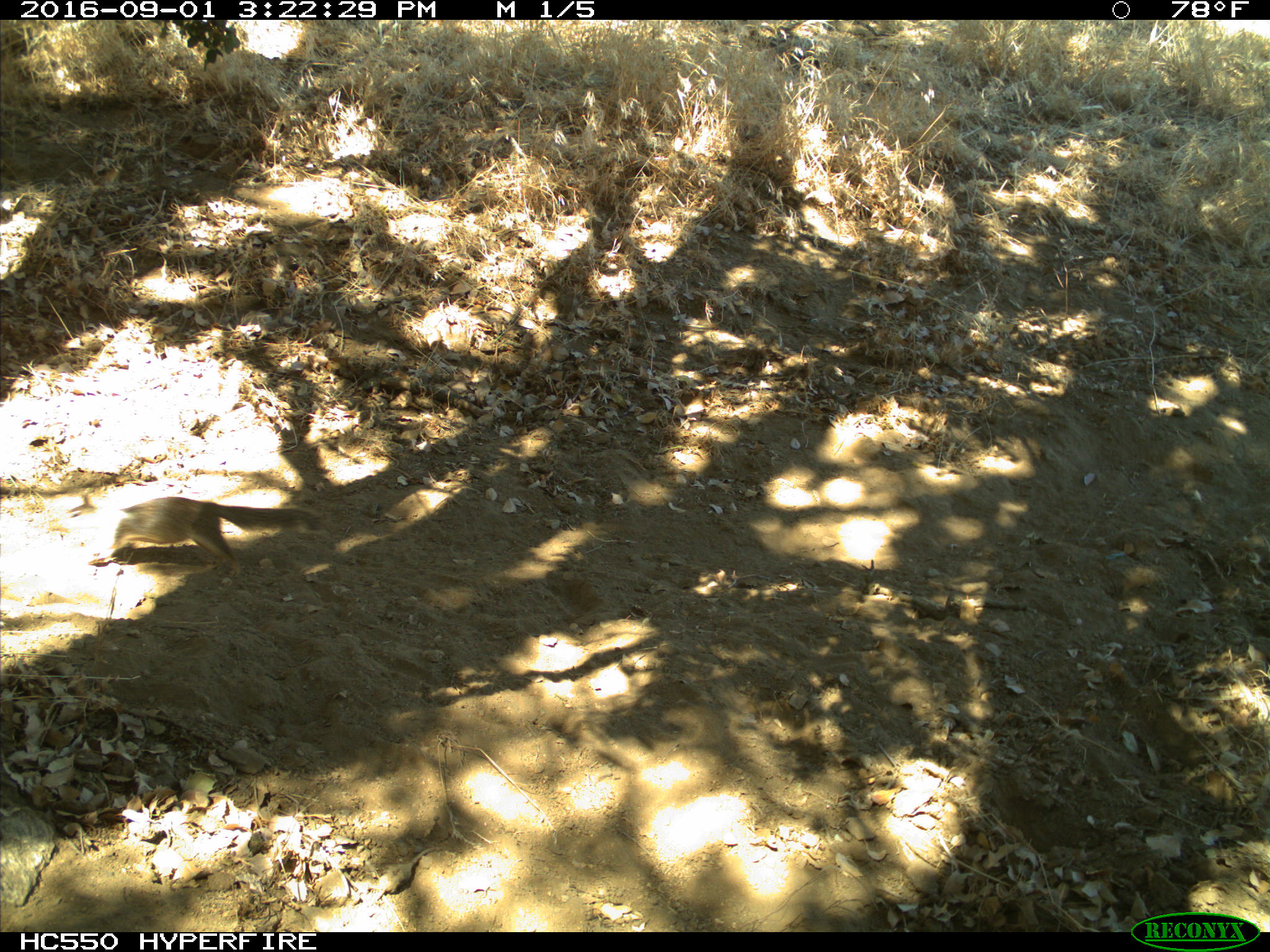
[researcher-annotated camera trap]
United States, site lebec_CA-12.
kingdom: Animalia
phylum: Chordata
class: Mammalia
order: Rodentia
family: Sciuridae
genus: Otospermophilus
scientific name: Otospermophilus beecheyi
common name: california ground squirrel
Otospermophilus beecheyi (california ground squirrel).